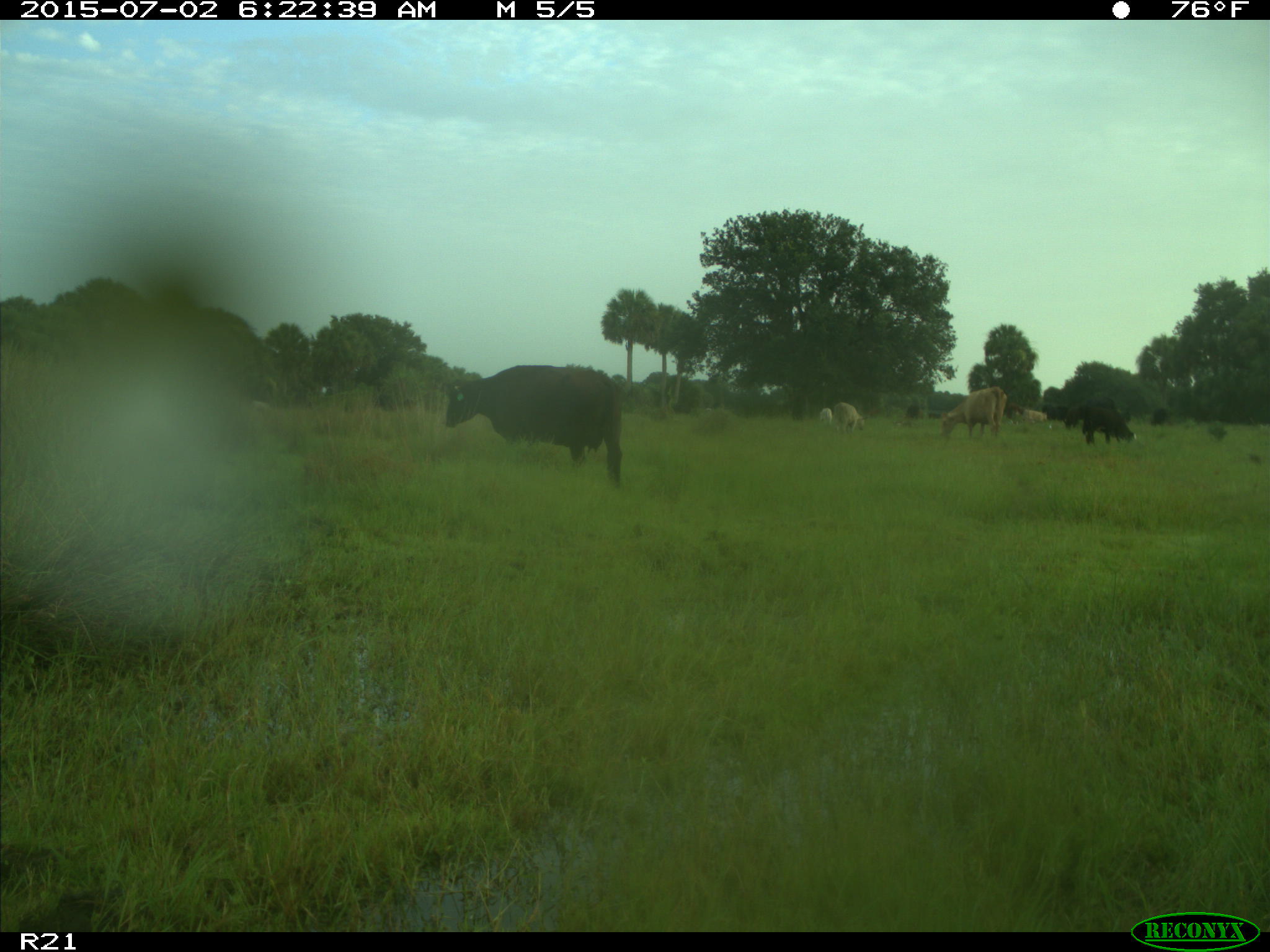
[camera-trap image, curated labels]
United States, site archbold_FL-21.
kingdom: Animalia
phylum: Chordata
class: Mammalia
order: Artiodactyla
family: Bovidae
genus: Bos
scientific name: Bos taurus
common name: domestic cow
Bos taurus (domestic cow).